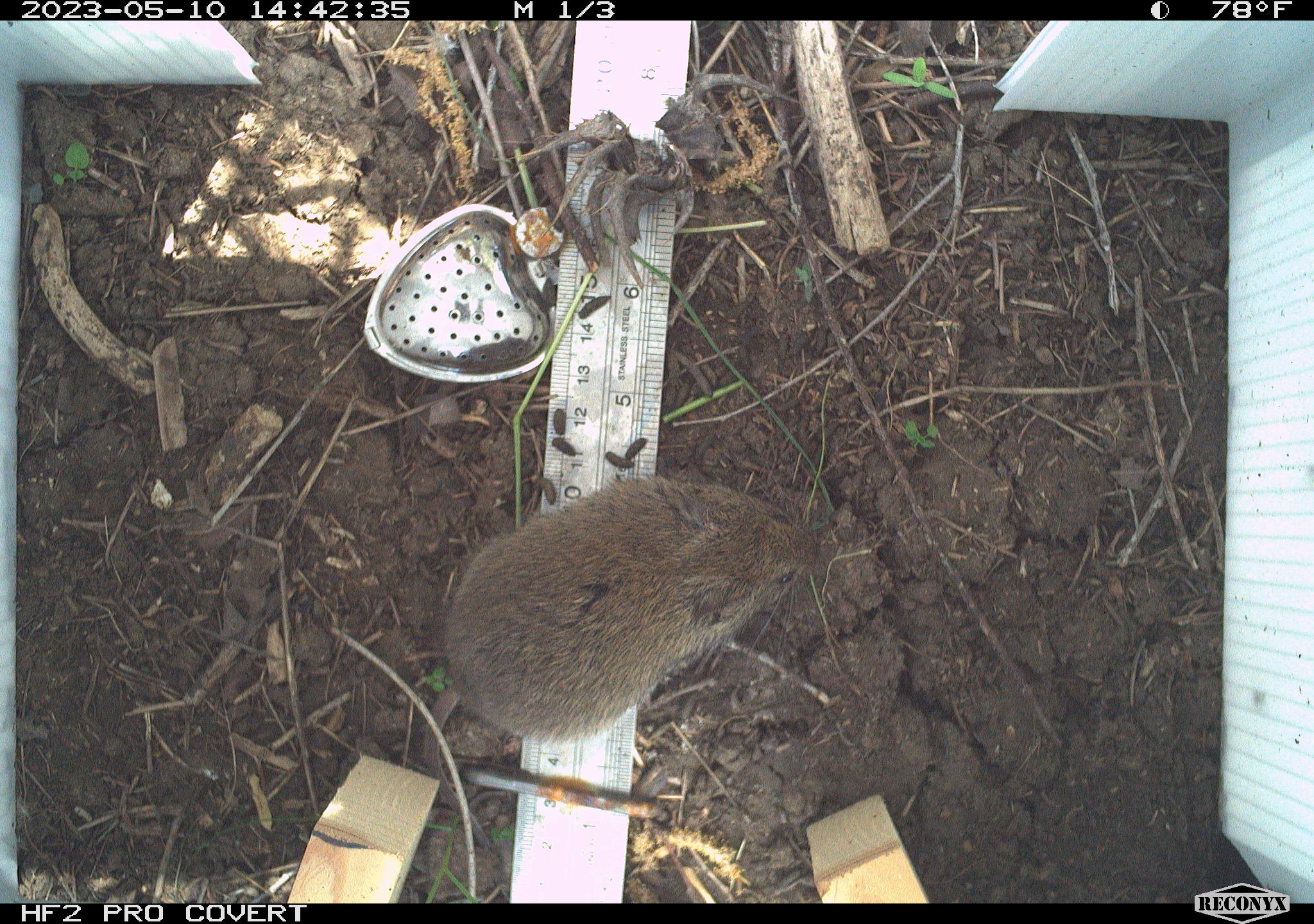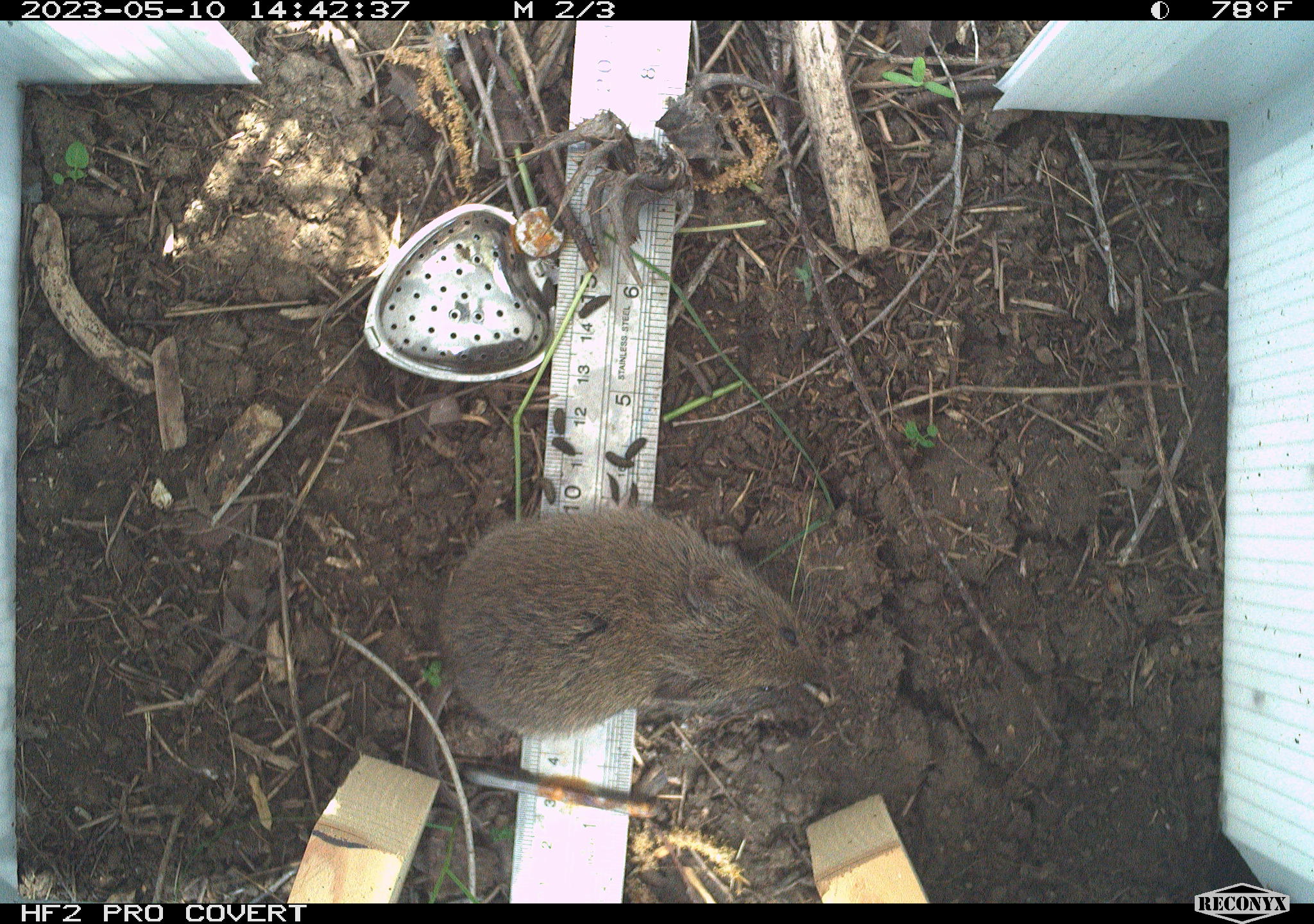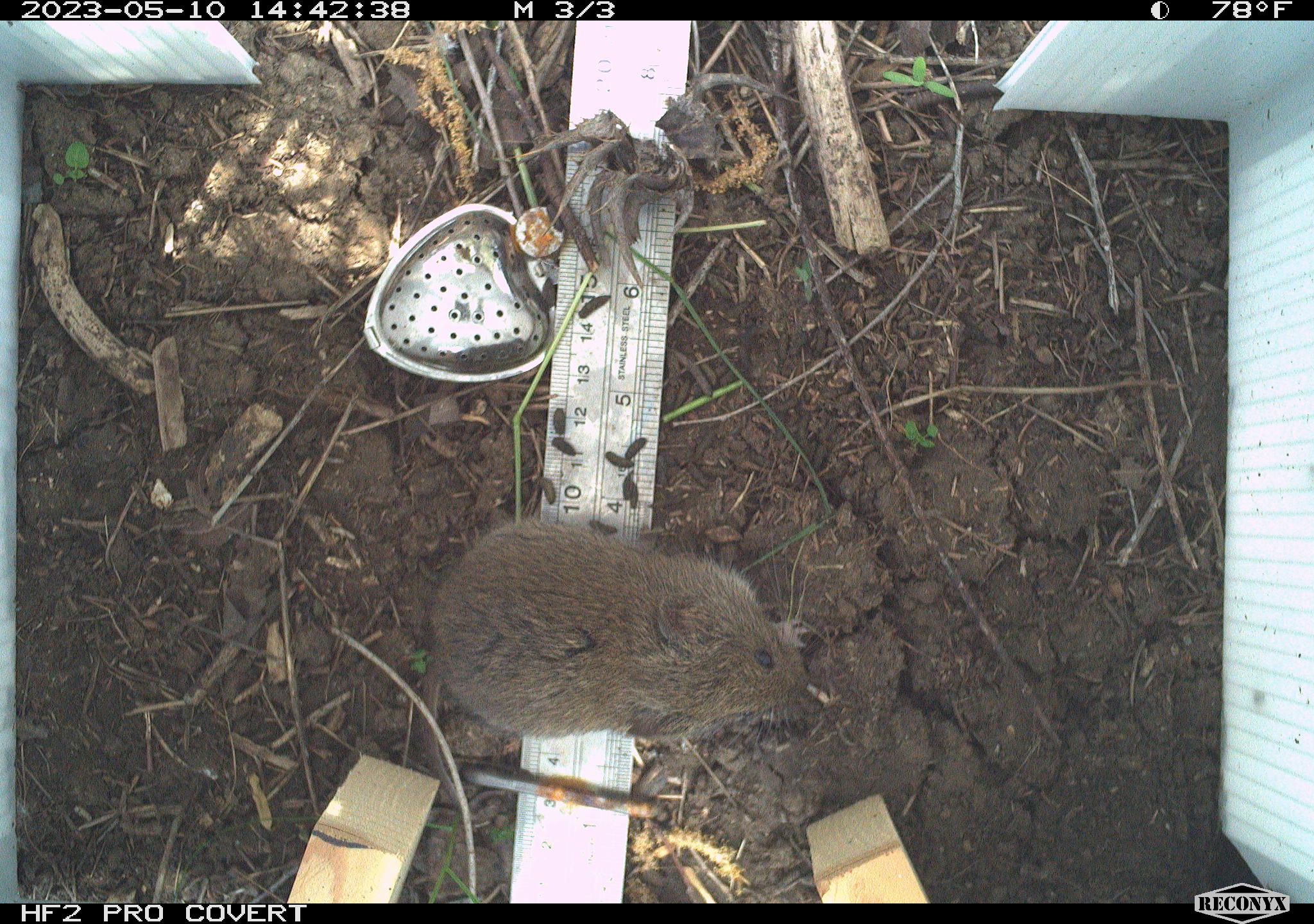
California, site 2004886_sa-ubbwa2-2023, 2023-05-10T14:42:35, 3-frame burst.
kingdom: Animalia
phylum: Chordata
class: Mammalia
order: Rodentia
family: Cricetidae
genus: Microtus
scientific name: Microtus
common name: meadow vole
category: microtus species